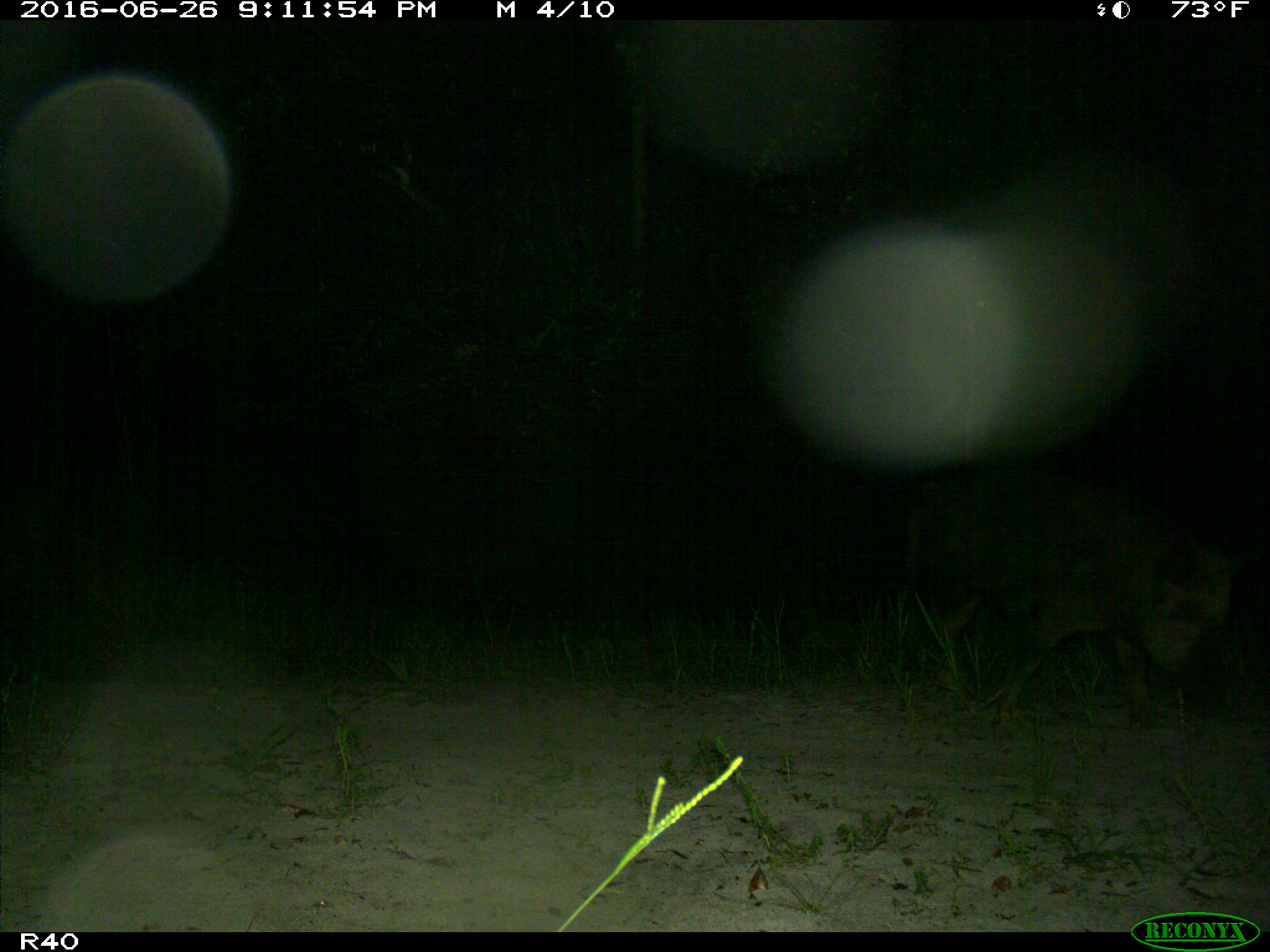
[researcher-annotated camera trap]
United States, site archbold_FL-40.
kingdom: Animalia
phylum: Chordata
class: Mammalia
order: Artiodactyla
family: Suidae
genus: Sus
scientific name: Sus scrofa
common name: wild boar